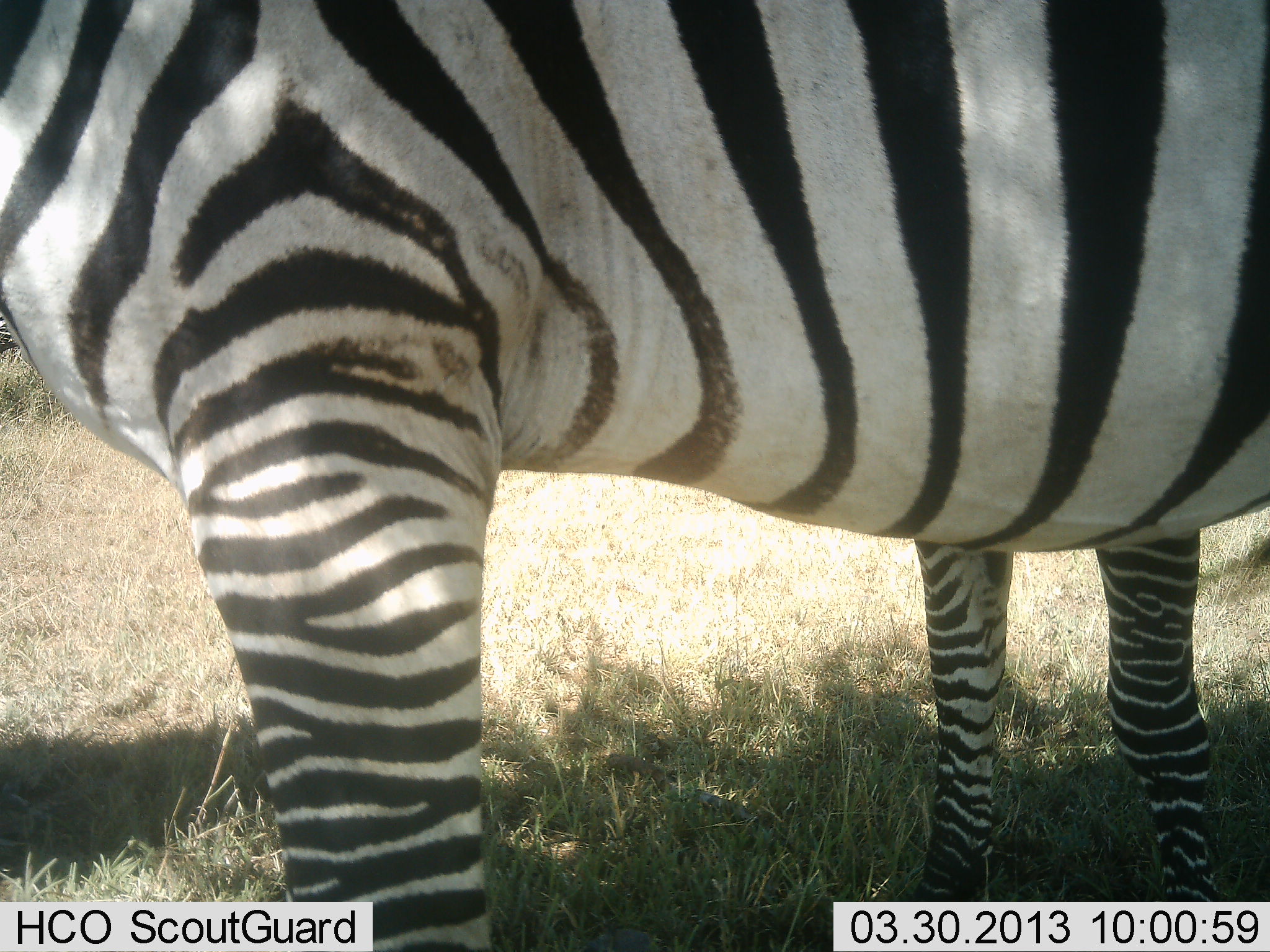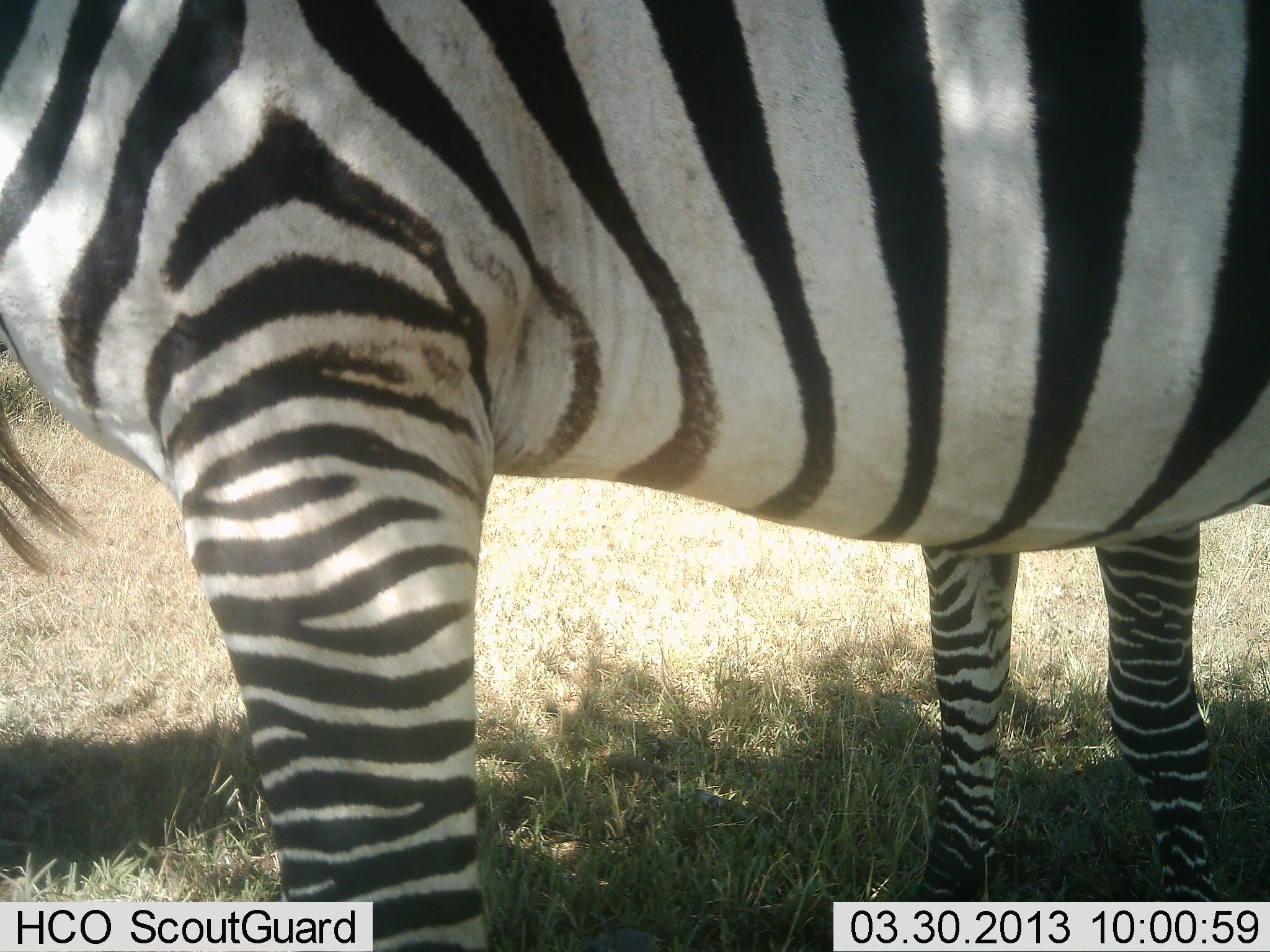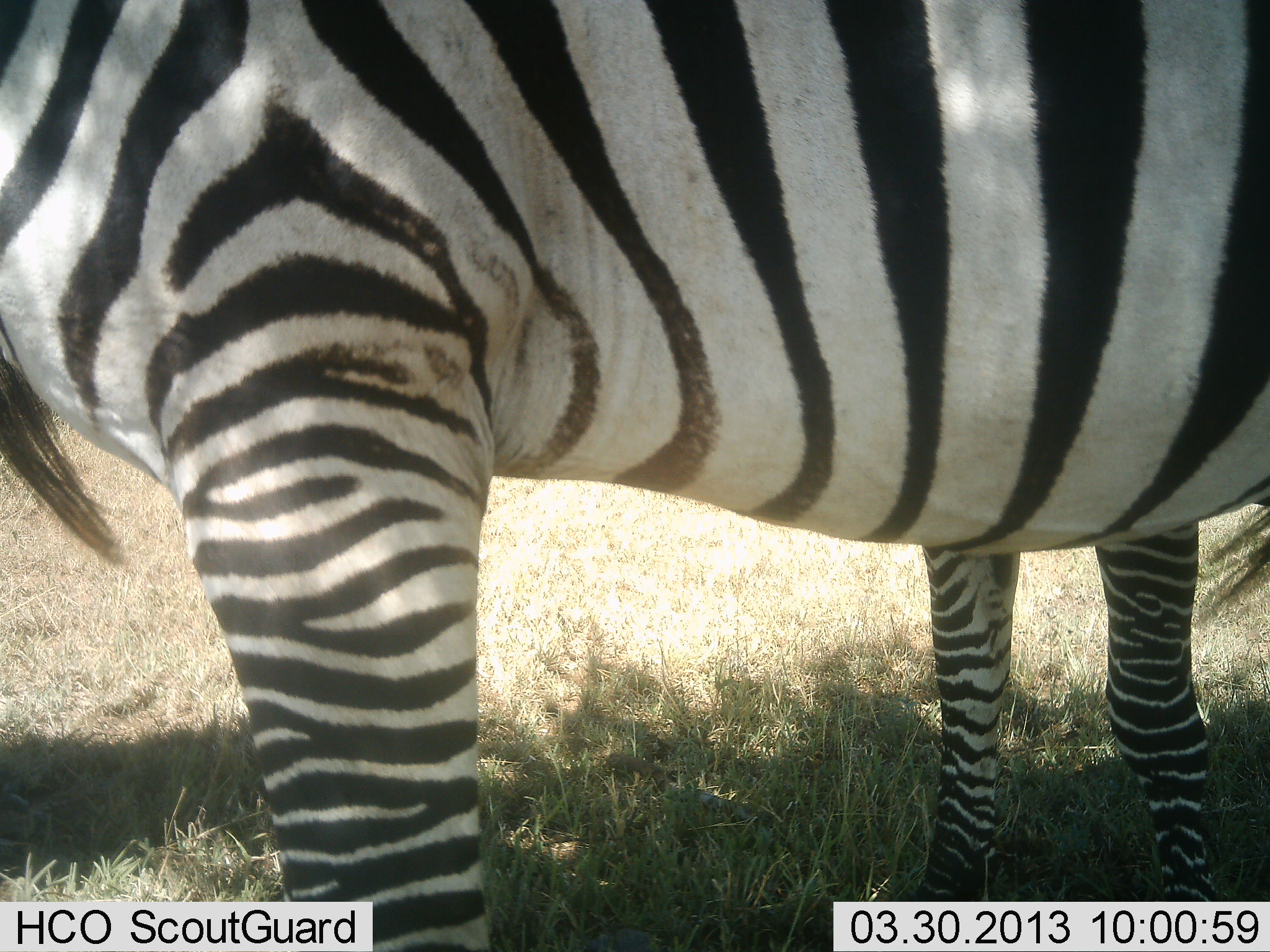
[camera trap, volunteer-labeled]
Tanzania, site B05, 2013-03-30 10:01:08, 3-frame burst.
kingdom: Animalia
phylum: Chordata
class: Mammalia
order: Perissodactyla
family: Equidae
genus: Equus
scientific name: Equus quagga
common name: plains zebra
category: zebra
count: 2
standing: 100%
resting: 0%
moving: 0%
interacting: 0%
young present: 5%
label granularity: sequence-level